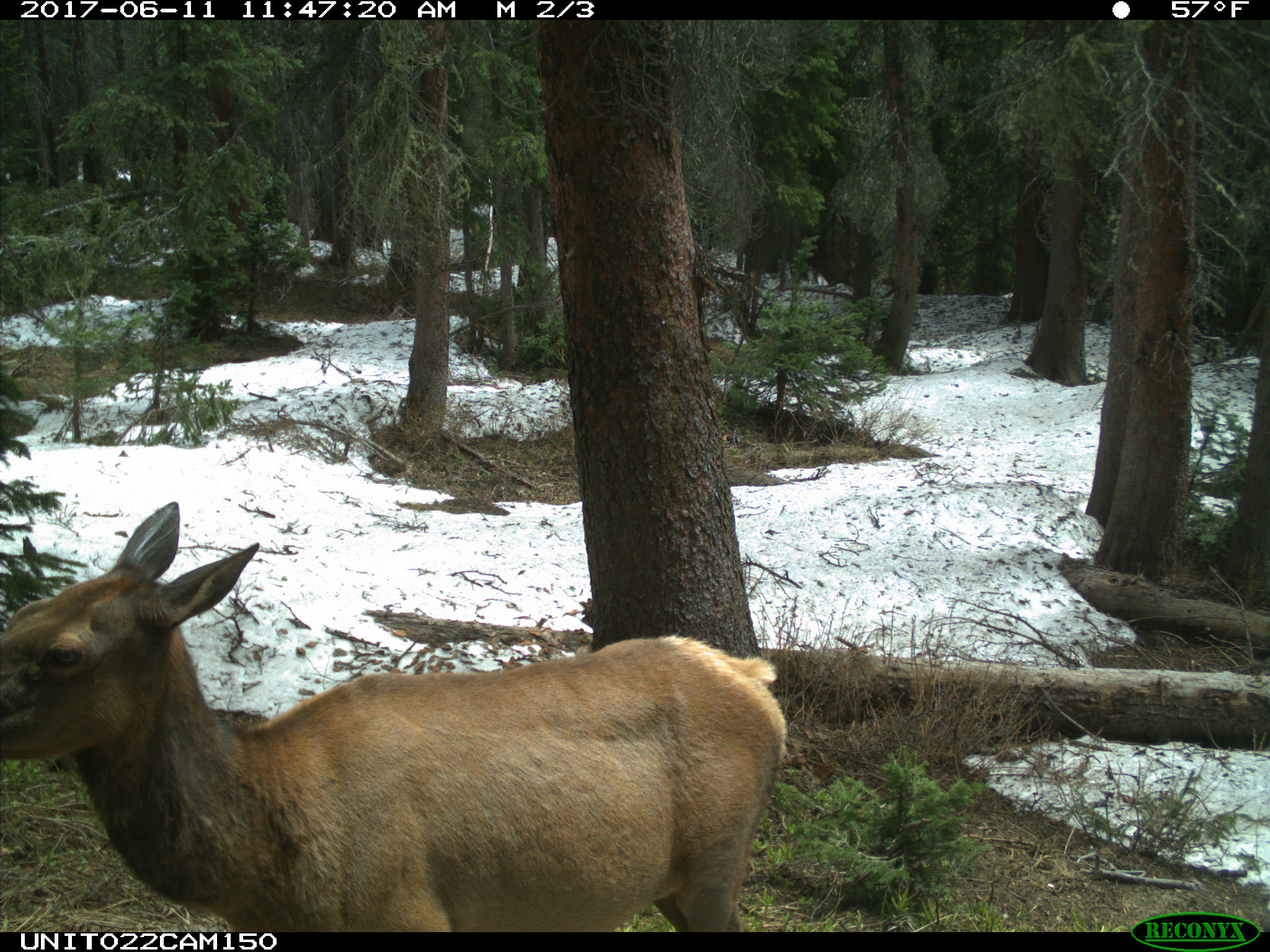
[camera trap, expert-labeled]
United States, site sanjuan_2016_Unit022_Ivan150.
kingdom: Animalia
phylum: Chordata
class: Mammalia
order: Artiodactyla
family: Cervidae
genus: Cervus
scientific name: Cervus elaphus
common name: red deer